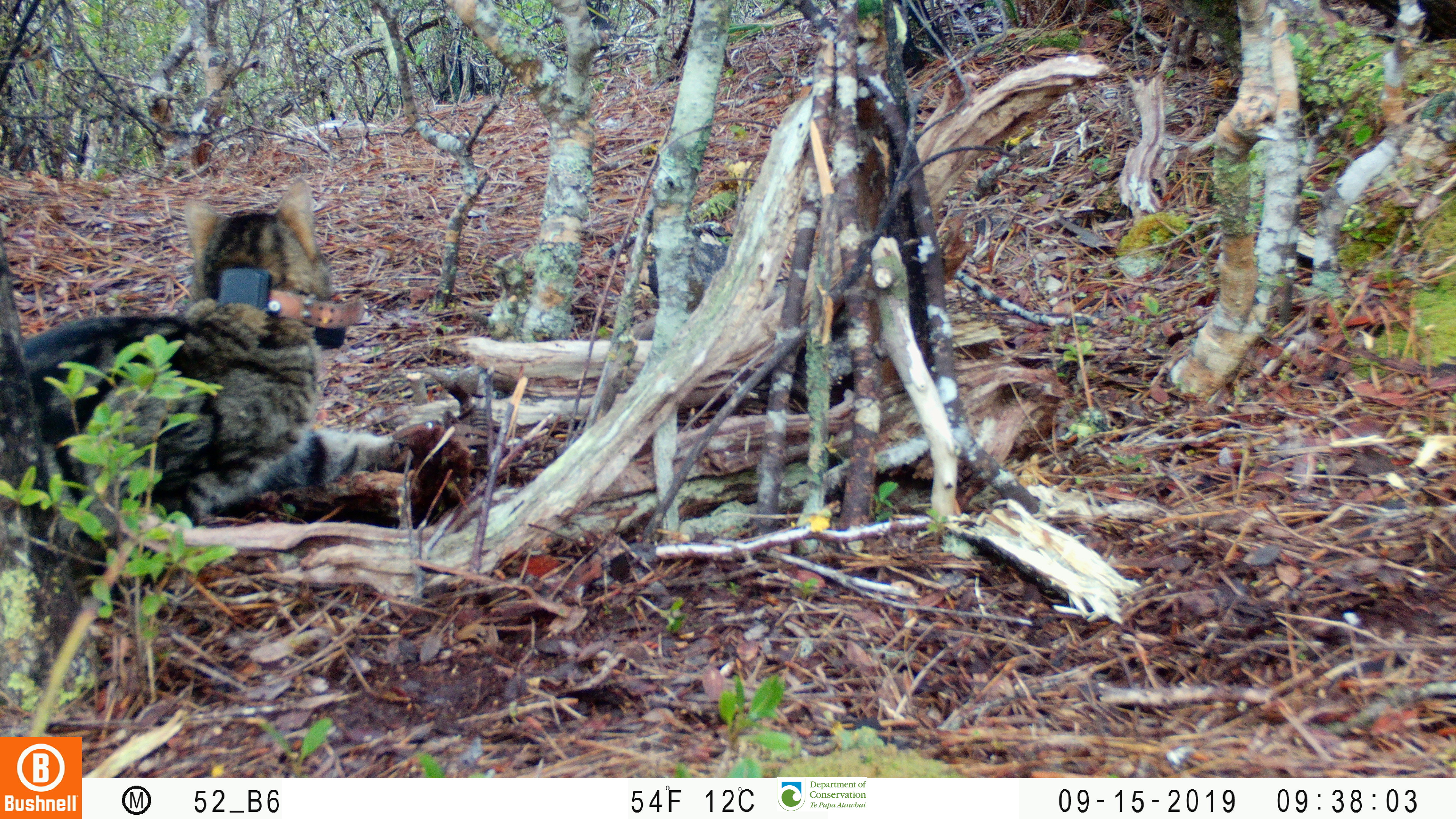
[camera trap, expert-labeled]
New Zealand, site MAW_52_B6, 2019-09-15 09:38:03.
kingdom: Animalia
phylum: Chordata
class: Mammalia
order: Carnivora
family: Felidae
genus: Felis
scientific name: Felis catus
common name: domestic cat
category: cat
Cat (domestic cat) (Felis catus).